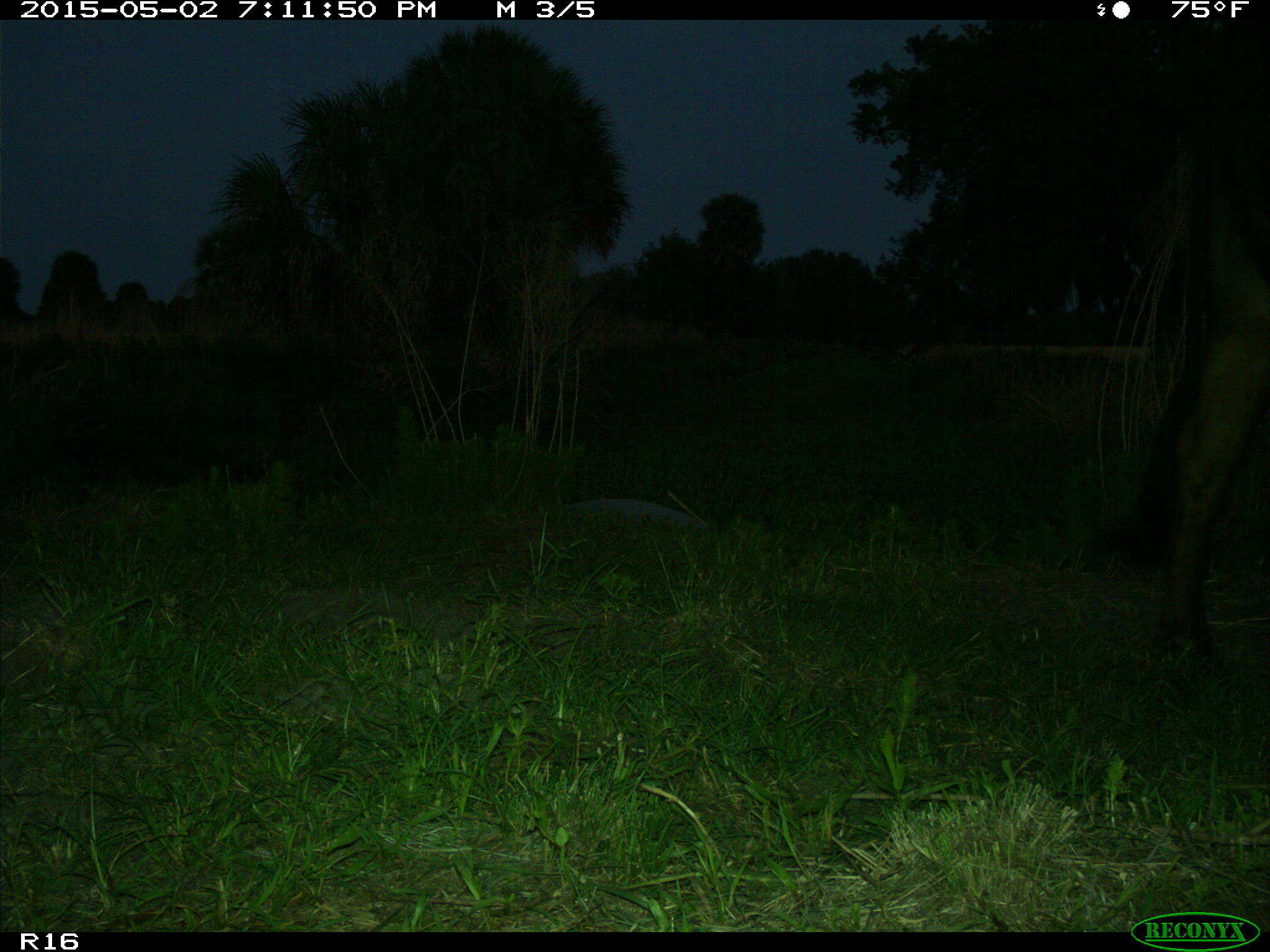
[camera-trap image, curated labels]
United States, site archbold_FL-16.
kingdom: Animalia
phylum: Chordata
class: Mammalia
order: Artiodactyla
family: Bovidae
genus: Bos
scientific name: Bos taurus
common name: domestic cow